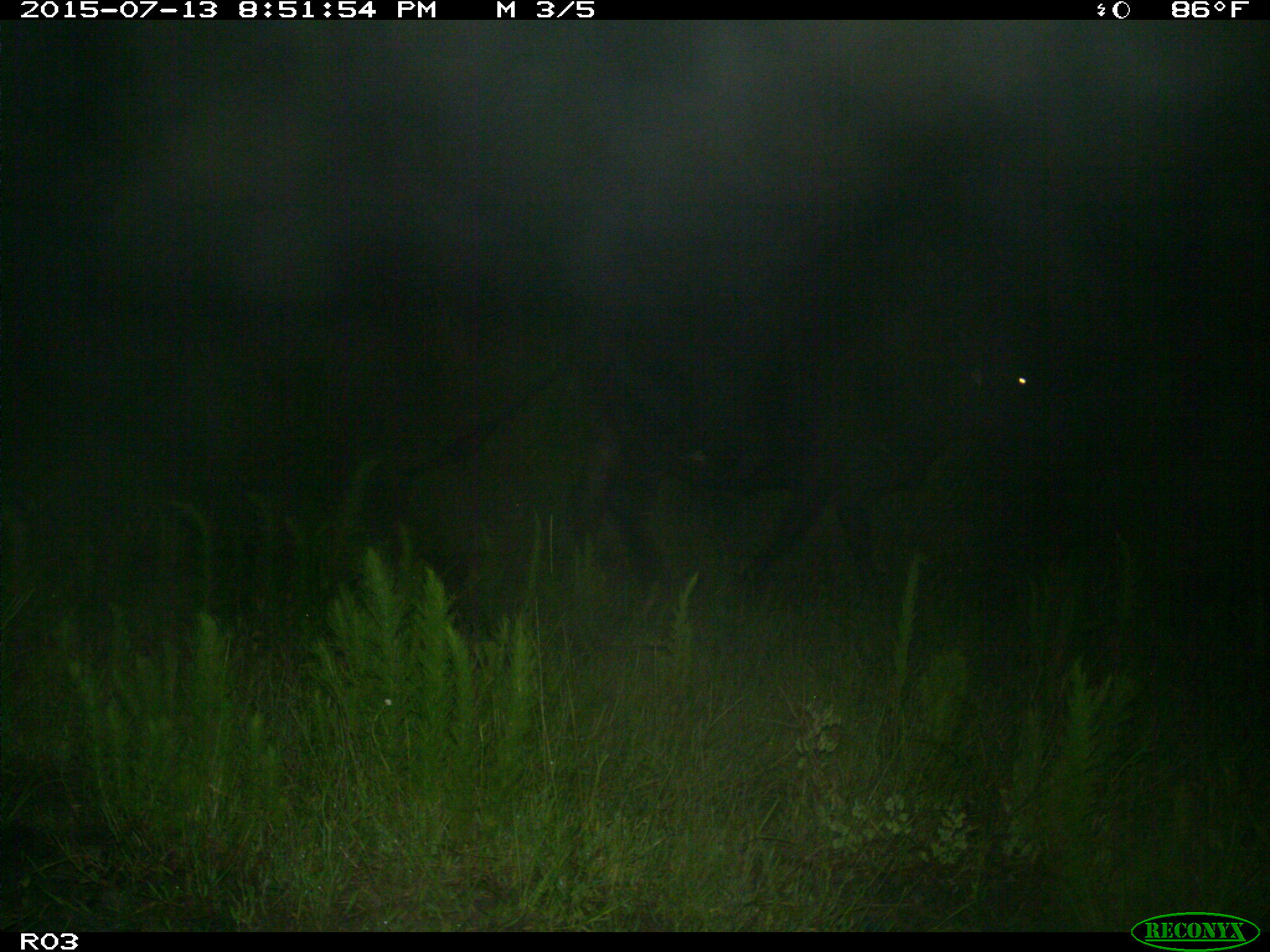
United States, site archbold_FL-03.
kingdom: Animalia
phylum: Chordata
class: Mammalia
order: Artiodactyla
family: Bovidae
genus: Bos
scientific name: Bos taurus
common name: domestic cow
Bos taurus (domestic cow).